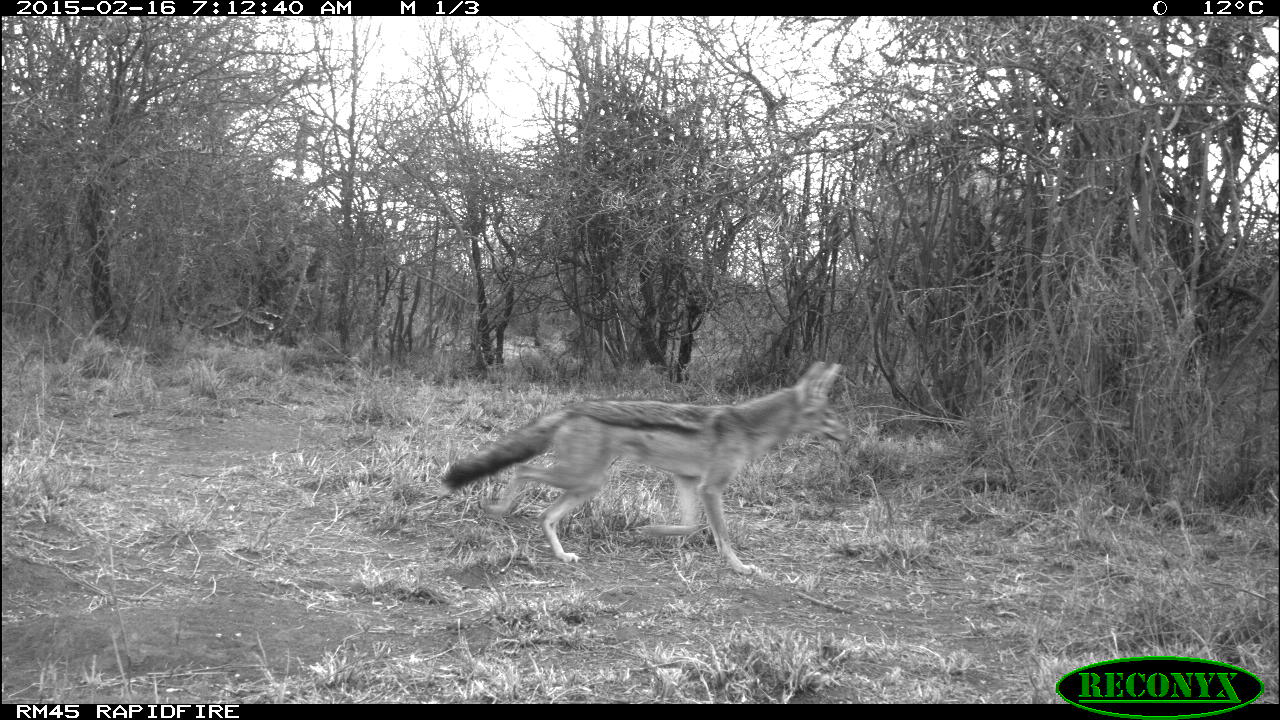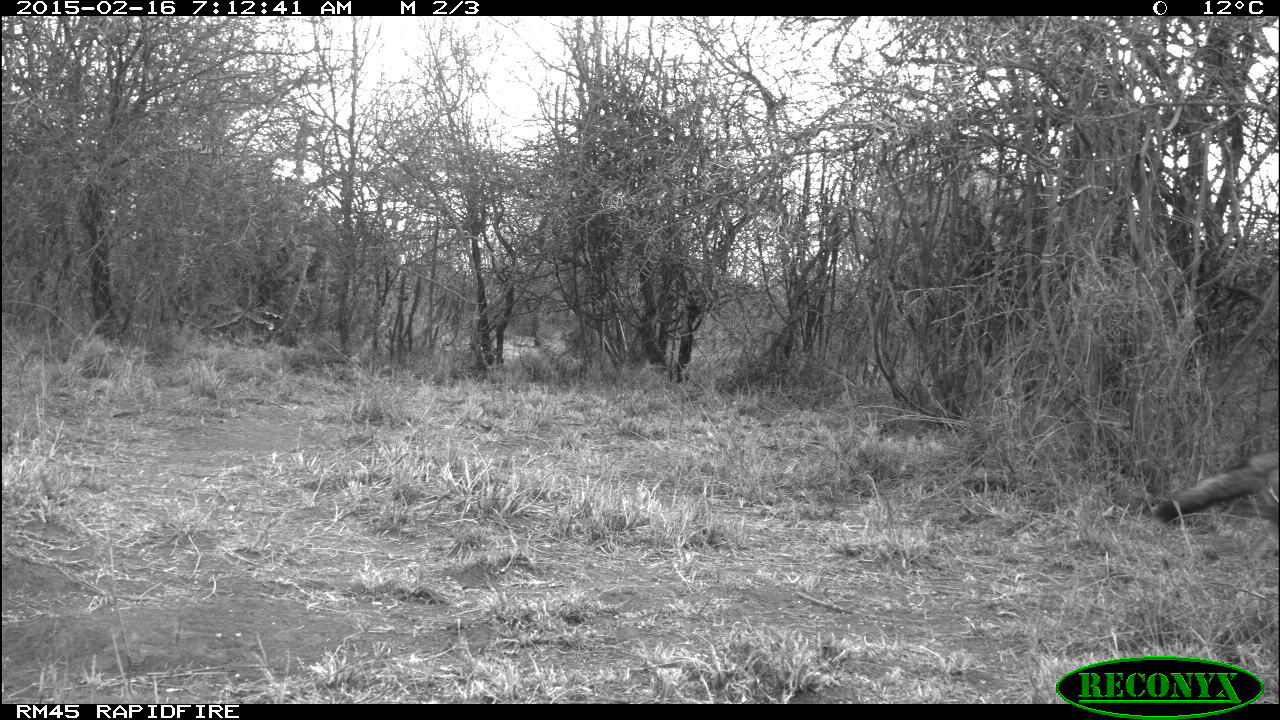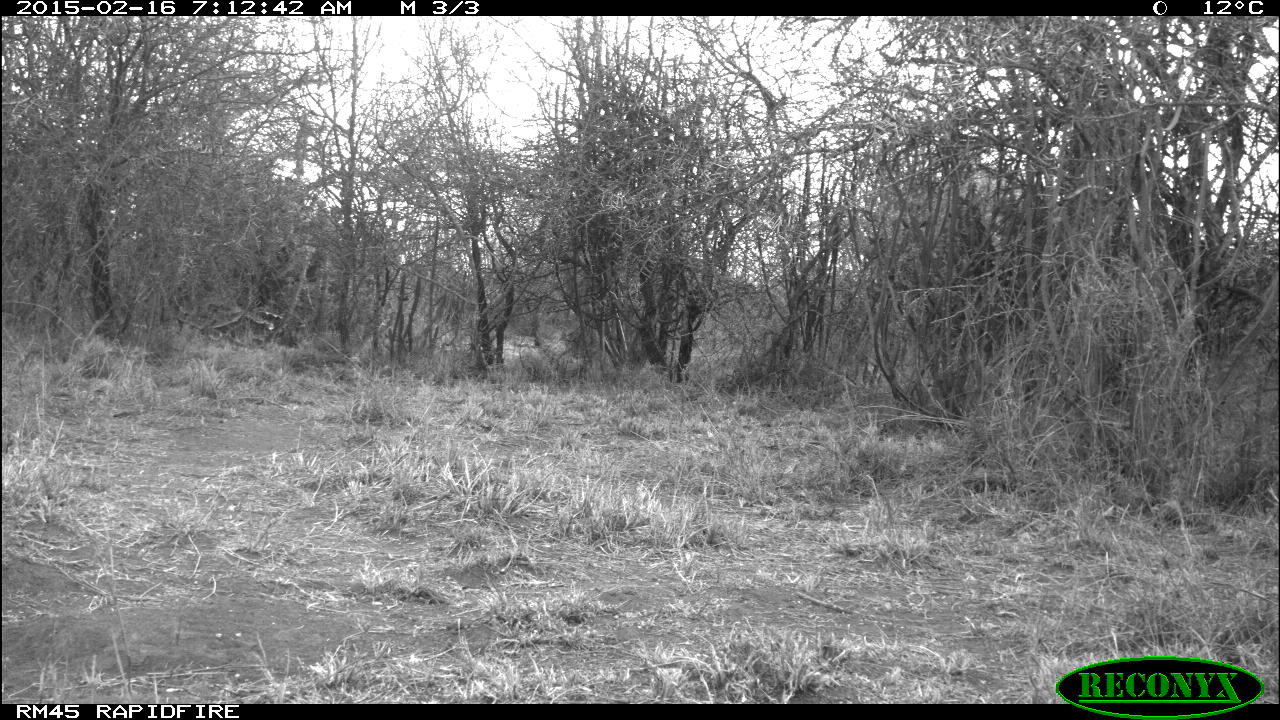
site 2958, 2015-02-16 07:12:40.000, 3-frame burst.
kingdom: Animalia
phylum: Chordata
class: Mammalia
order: Carnivora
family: Canidae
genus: Lupulella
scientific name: Lupulella mesomelas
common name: black-backed jackal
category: canis mesomelas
Canis mesomelas (black-backed jackal) (Lupulella mesomelas), count 1.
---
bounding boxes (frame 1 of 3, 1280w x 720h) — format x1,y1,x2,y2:
canis mesomelas: 442,362,850,576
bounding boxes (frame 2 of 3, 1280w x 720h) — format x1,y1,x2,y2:
canis mesomelas: 1158,453,1278,539